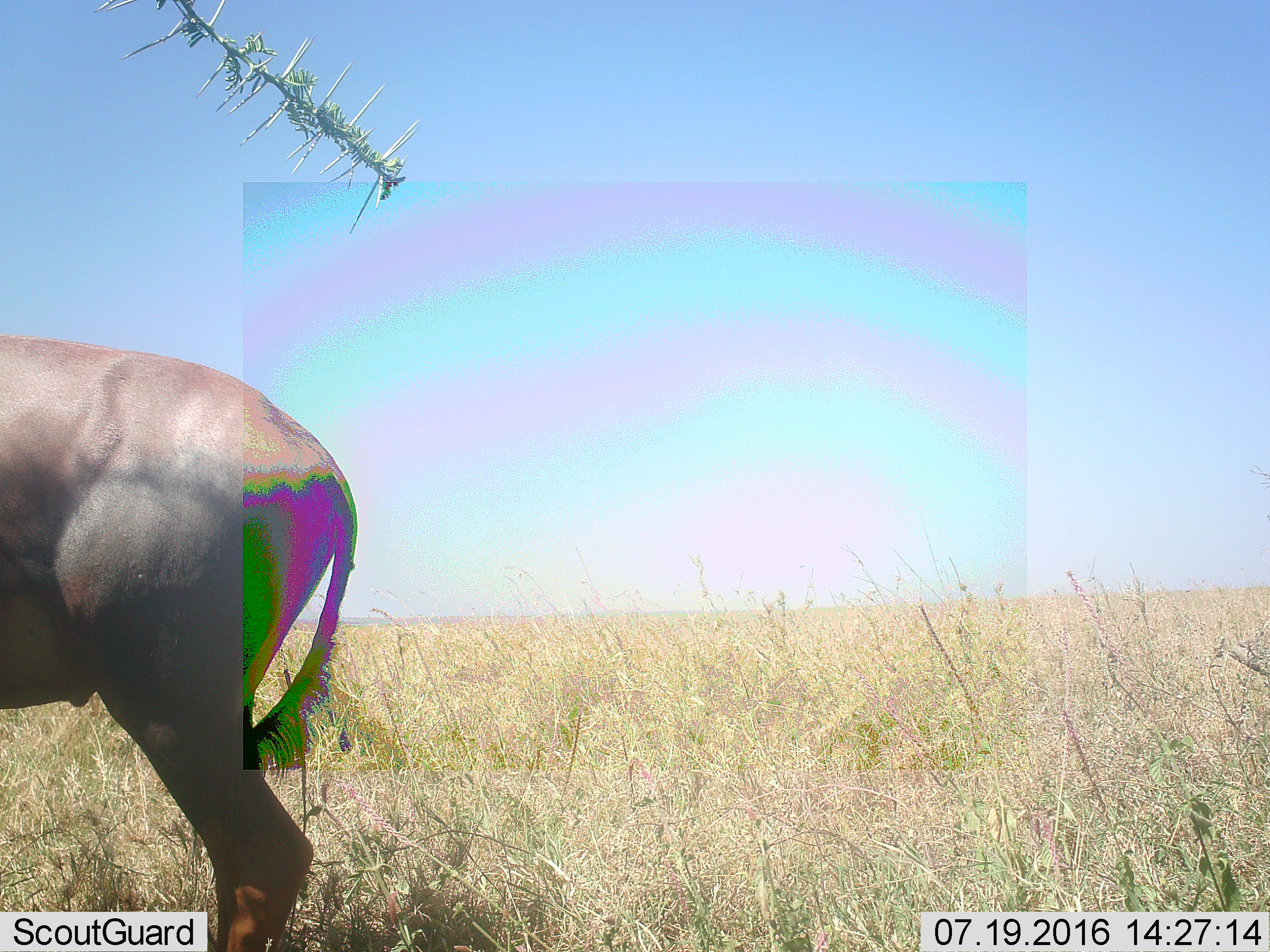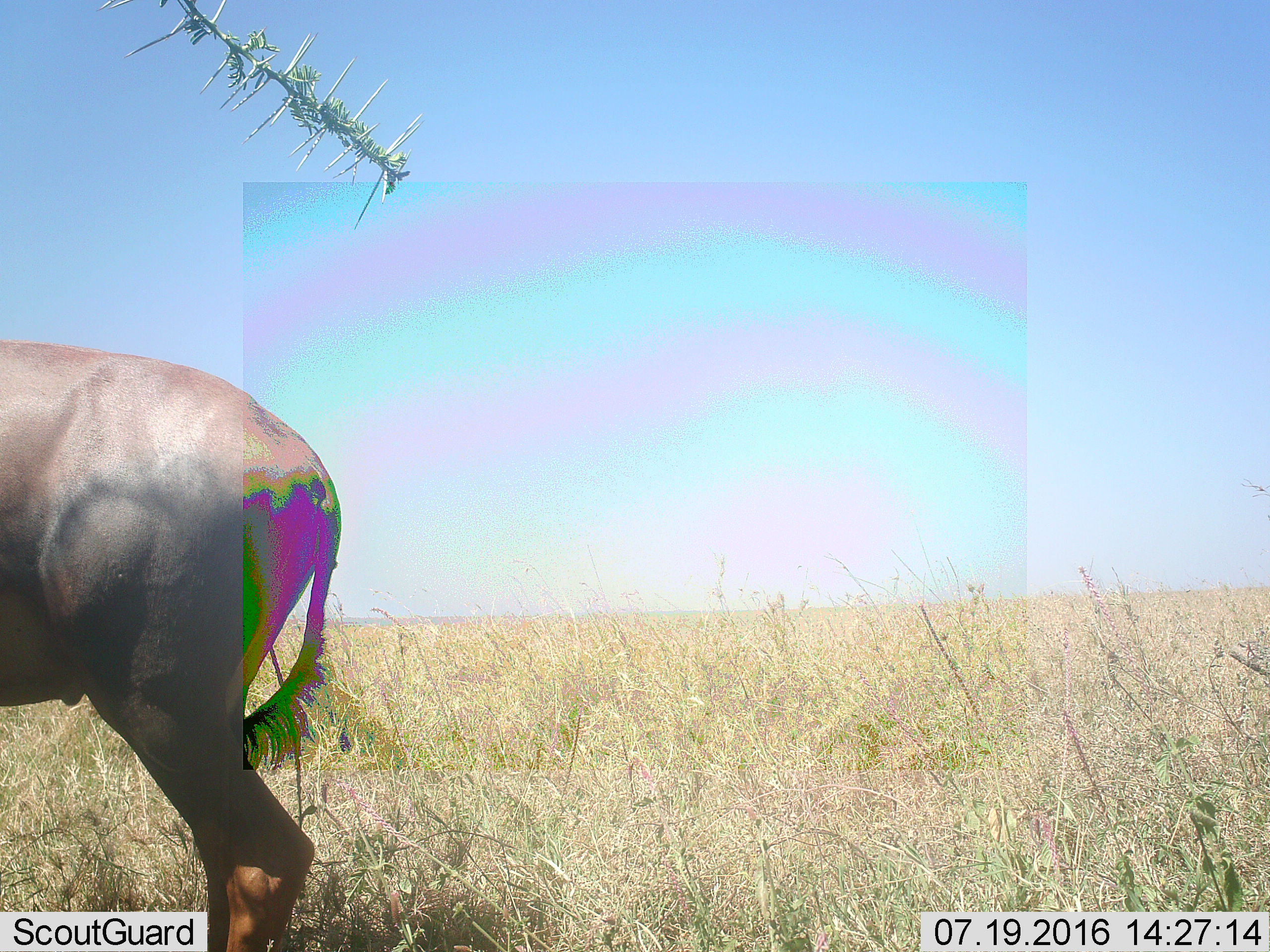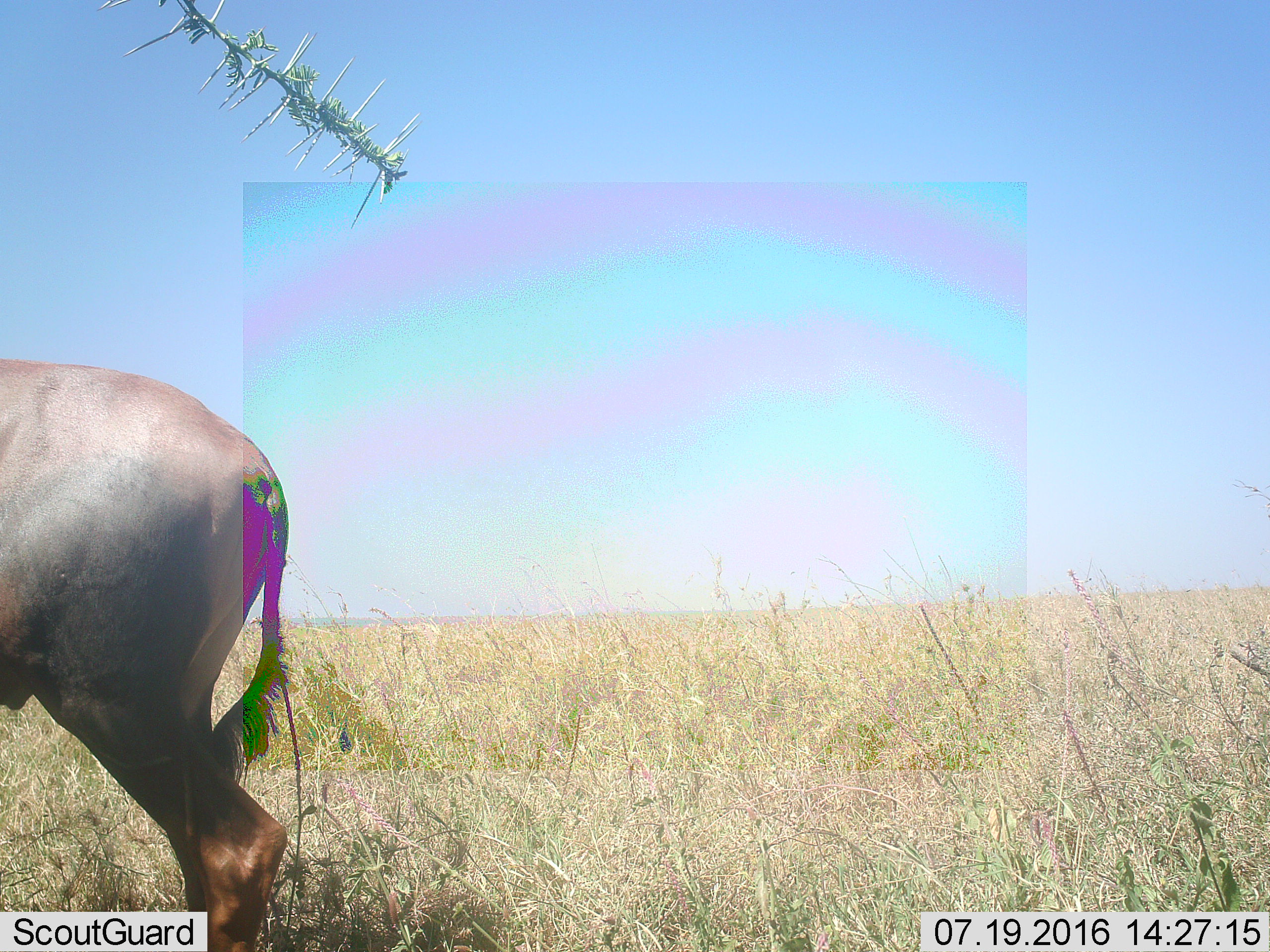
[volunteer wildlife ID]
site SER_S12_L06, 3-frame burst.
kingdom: Animalia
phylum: Chordata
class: Mammalia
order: Artiodactyla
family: Bovidae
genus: Damaliscus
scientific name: Damaliscus lunatus jimela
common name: topi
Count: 1.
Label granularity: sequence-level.